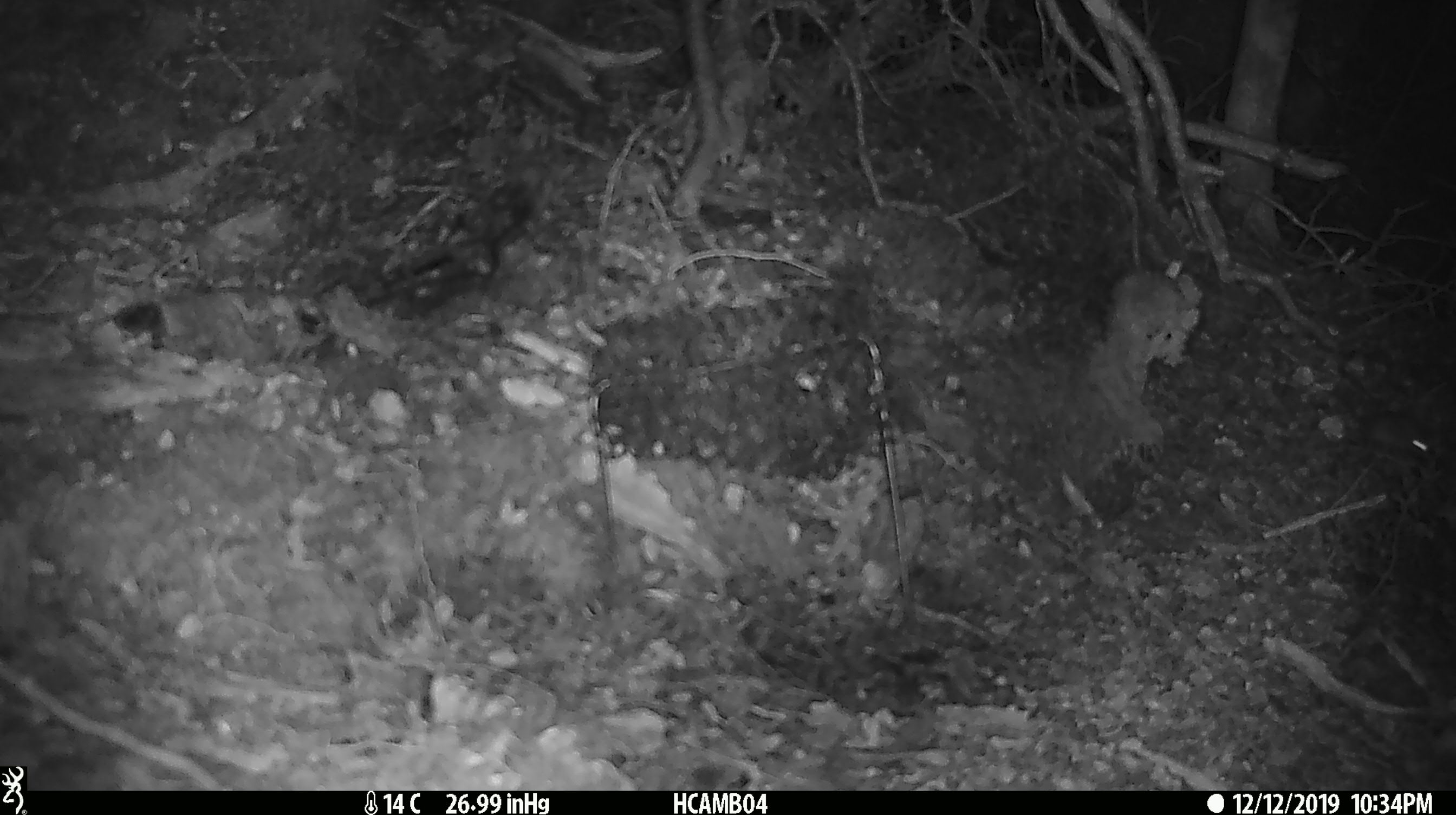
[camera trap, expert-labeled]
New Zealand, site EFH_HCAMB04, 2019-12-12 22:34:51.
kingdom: Animalia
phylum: Chordata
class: Mammalia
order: Rodentia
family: Muridae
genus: Mus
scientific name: Mus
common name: mouse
Mouse (Mus).